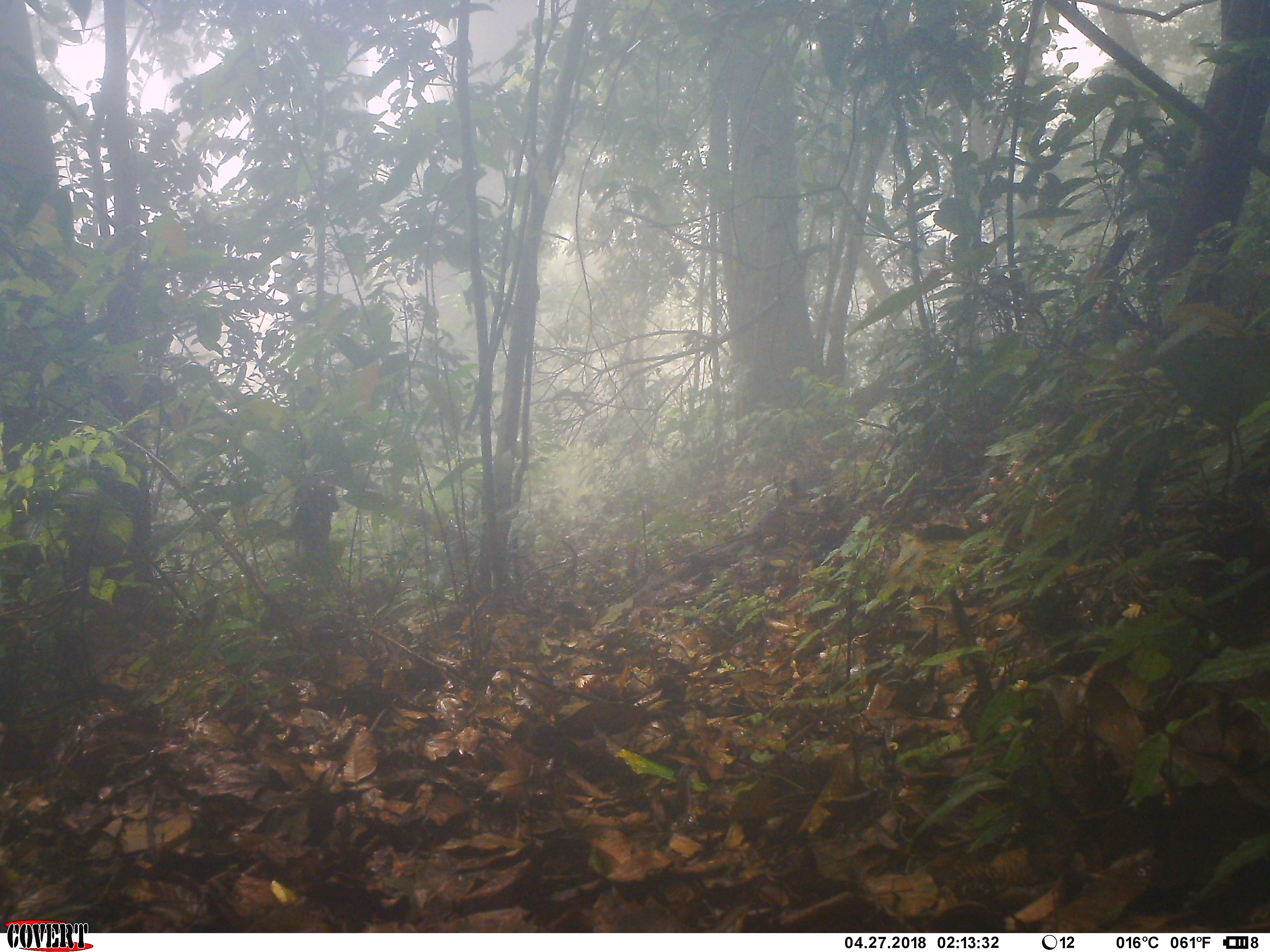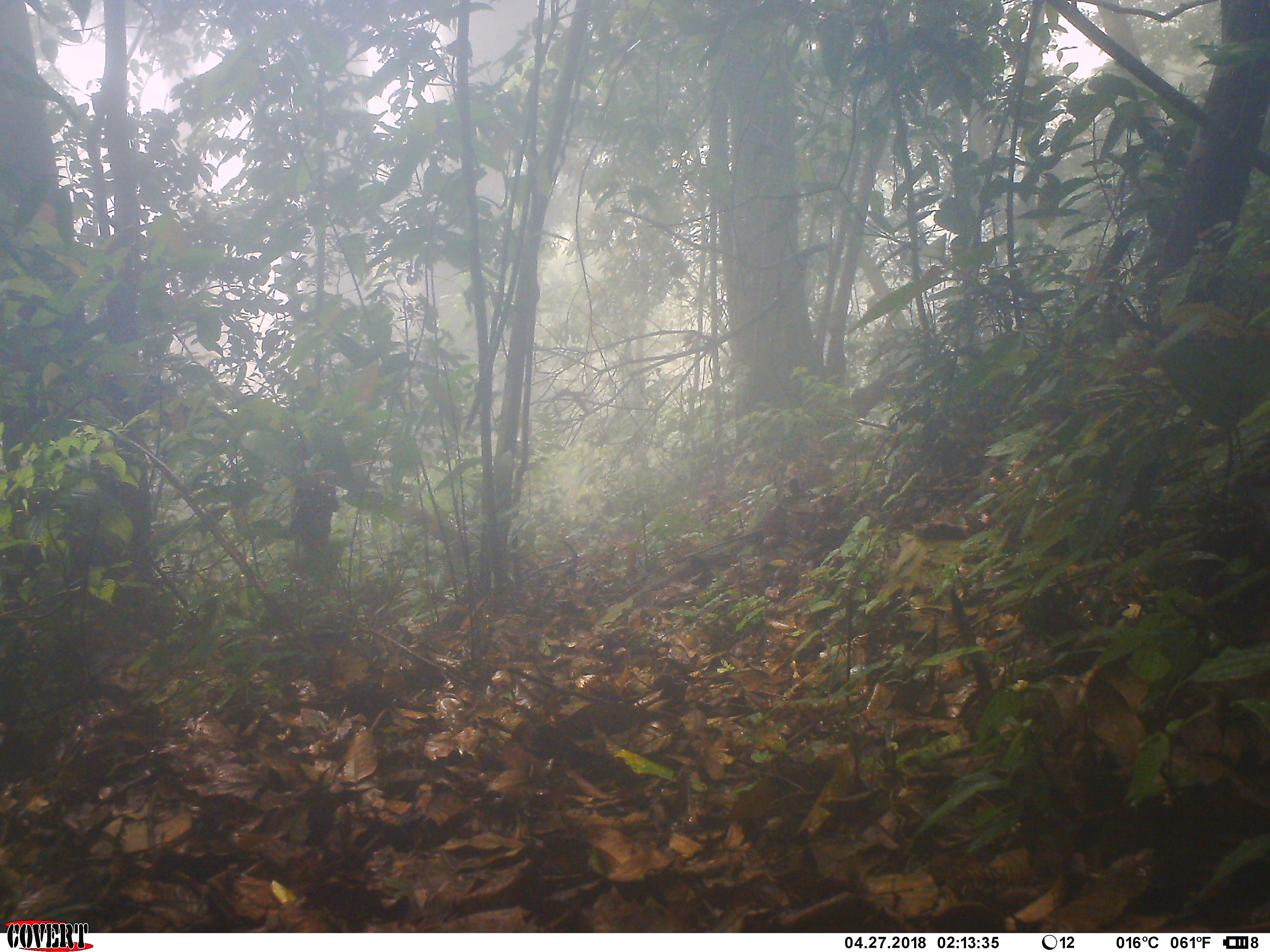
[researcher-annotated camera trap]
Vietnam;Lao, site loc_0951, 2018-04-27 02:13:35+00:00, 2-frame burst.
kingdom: Animalia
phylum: Chordata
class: Mammalia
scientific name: Mammalia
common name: mammal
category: unidentified small mammal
Unidentified small mammal (mammal) (Mammalia). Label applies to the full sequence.